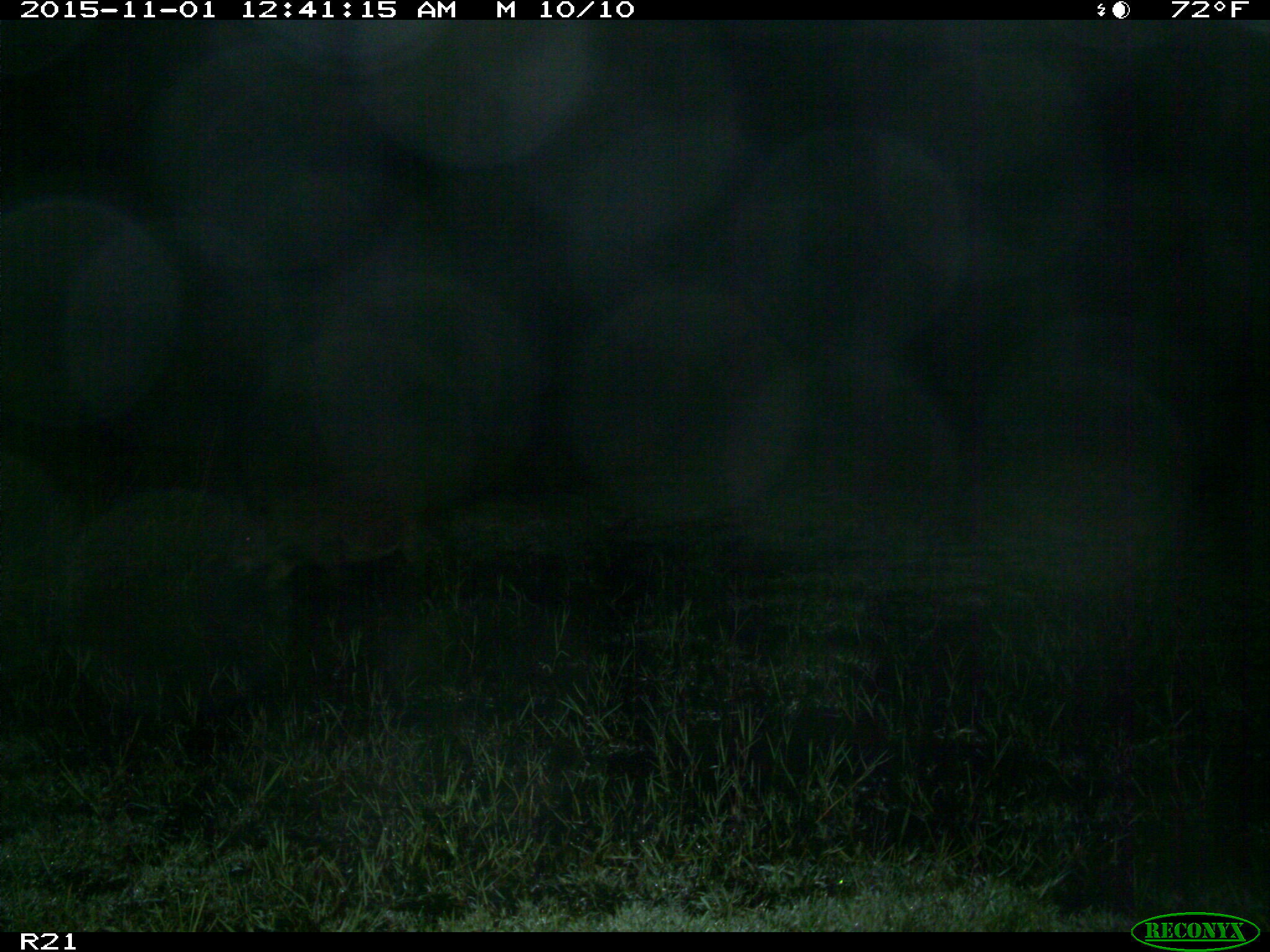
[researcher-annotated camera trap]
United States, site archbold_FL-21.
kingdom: Animalia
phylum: Chordata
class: Mammalia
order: Artiodactyla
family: Suidae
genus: Sus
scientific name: Sus scrofa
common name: wild boar